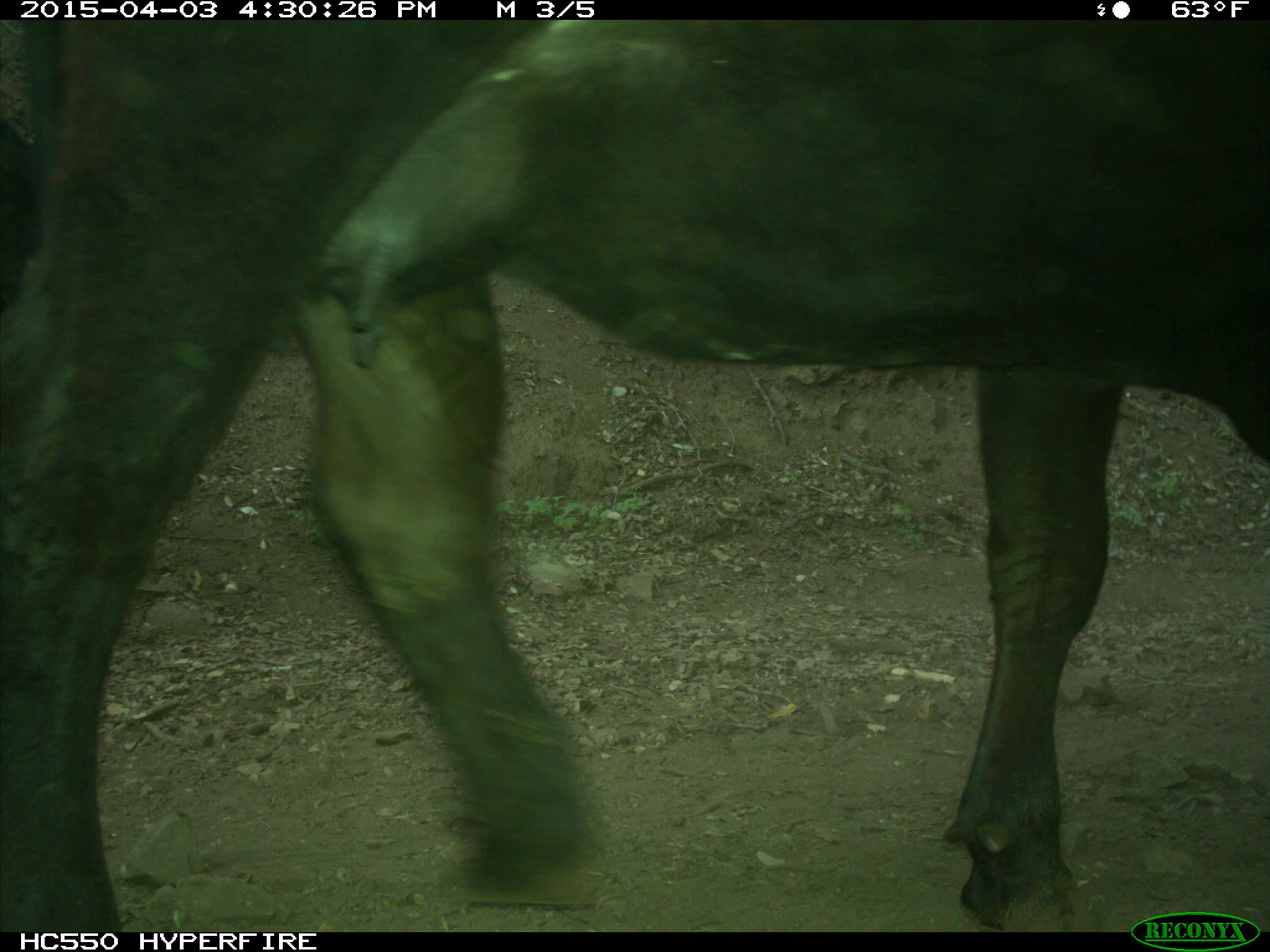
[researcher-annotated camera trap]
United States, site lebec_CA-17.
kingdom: Animalia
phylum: Chordata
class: Mammalia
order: Artiodactyla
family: Bovidae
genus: Bos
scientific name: Bos taurus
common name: domestic cow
Bos taurus (domestic cow).